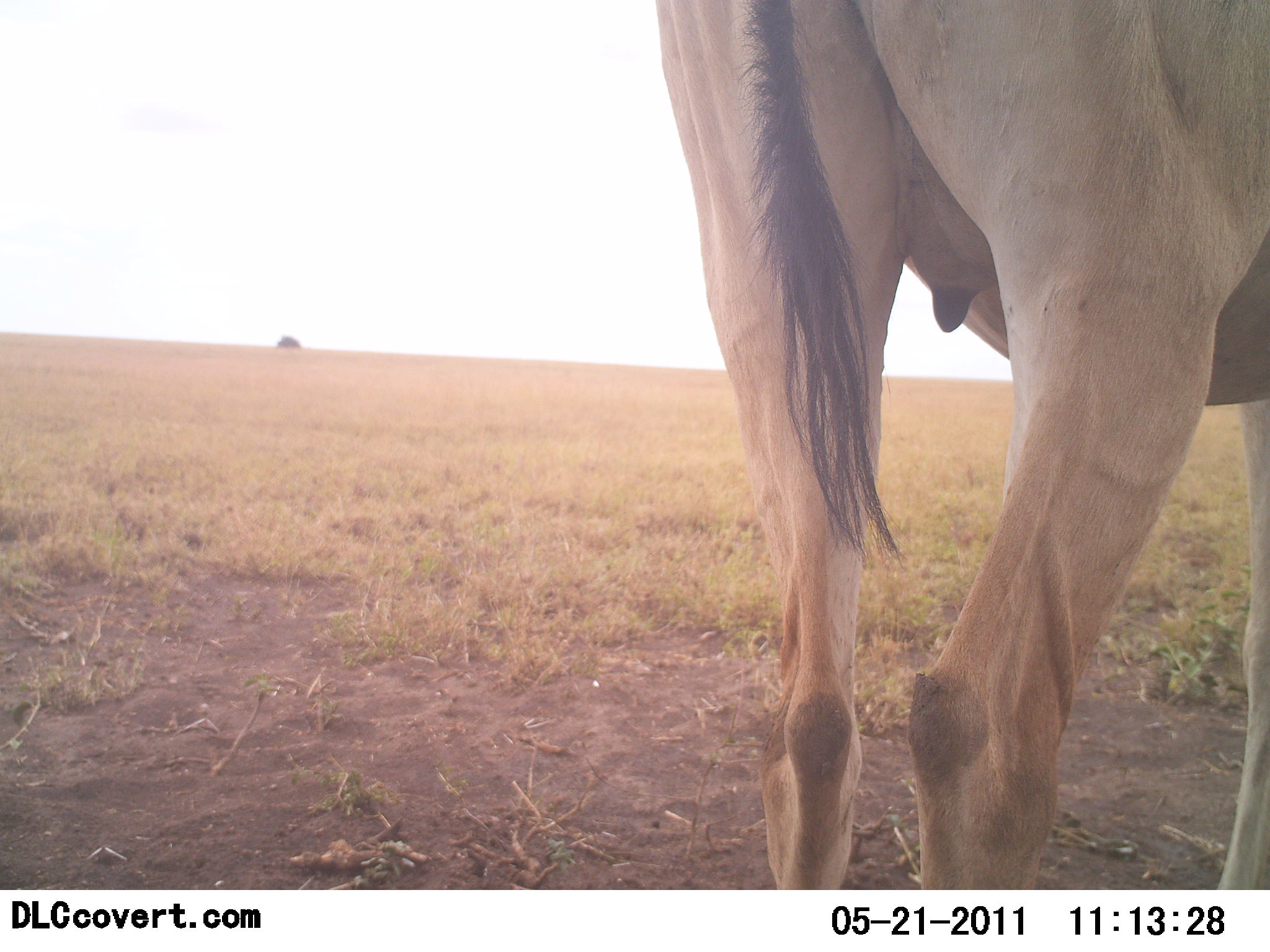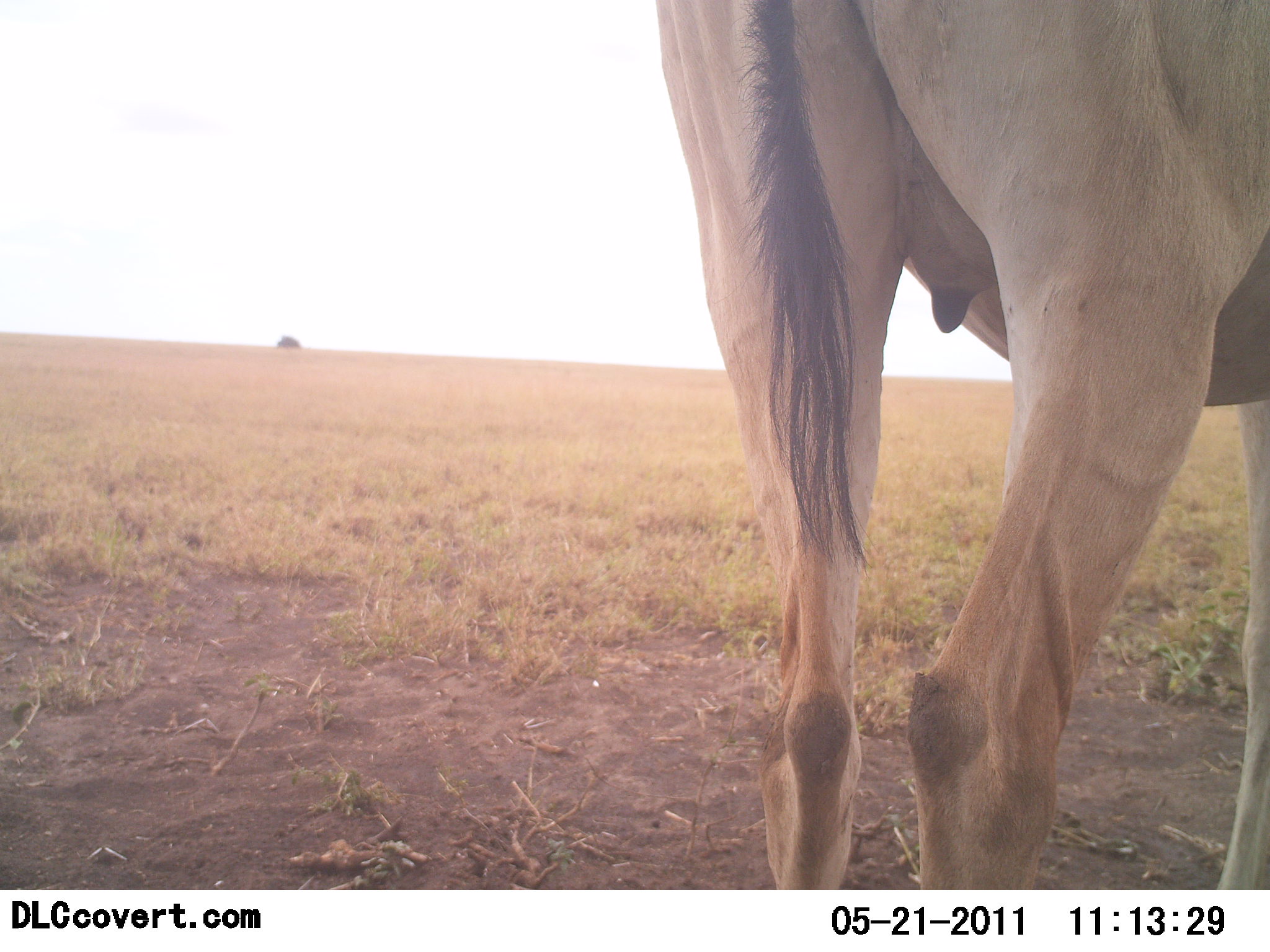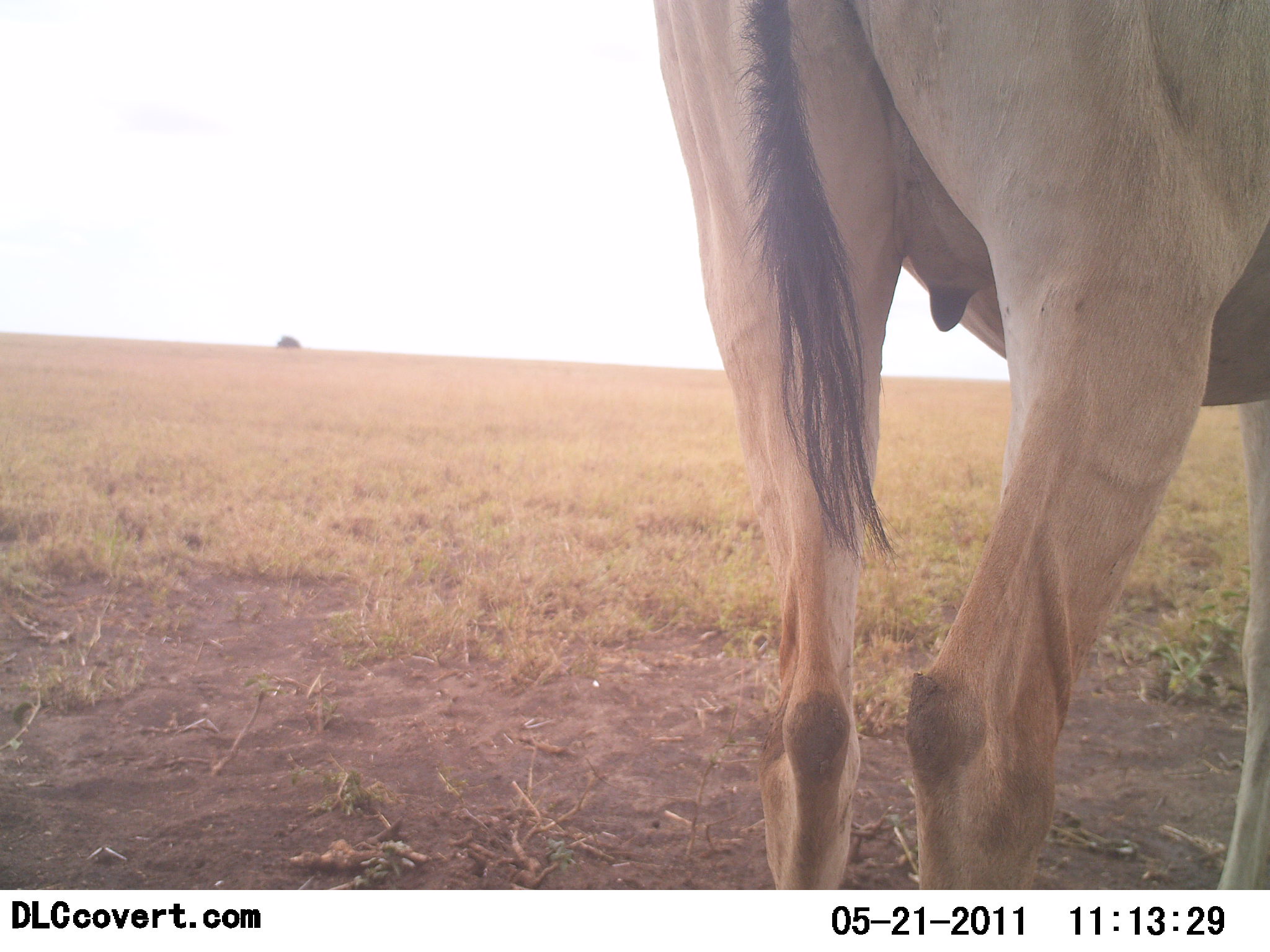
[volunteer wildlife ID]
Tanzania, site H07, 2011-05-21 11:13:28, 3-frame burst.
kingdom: Animalia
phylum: Chordata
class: Mammalia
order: Artiodactyla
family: Bovidae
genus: Alcelaphus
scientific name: Alcelaphus buselaphus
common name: hartebeest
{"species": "hartebeest (Alcelaphus buselaphus)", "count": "1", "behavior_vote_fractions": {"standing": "100%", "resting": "0%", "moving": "0%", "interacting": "0%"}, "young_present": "0%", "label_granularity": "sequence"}